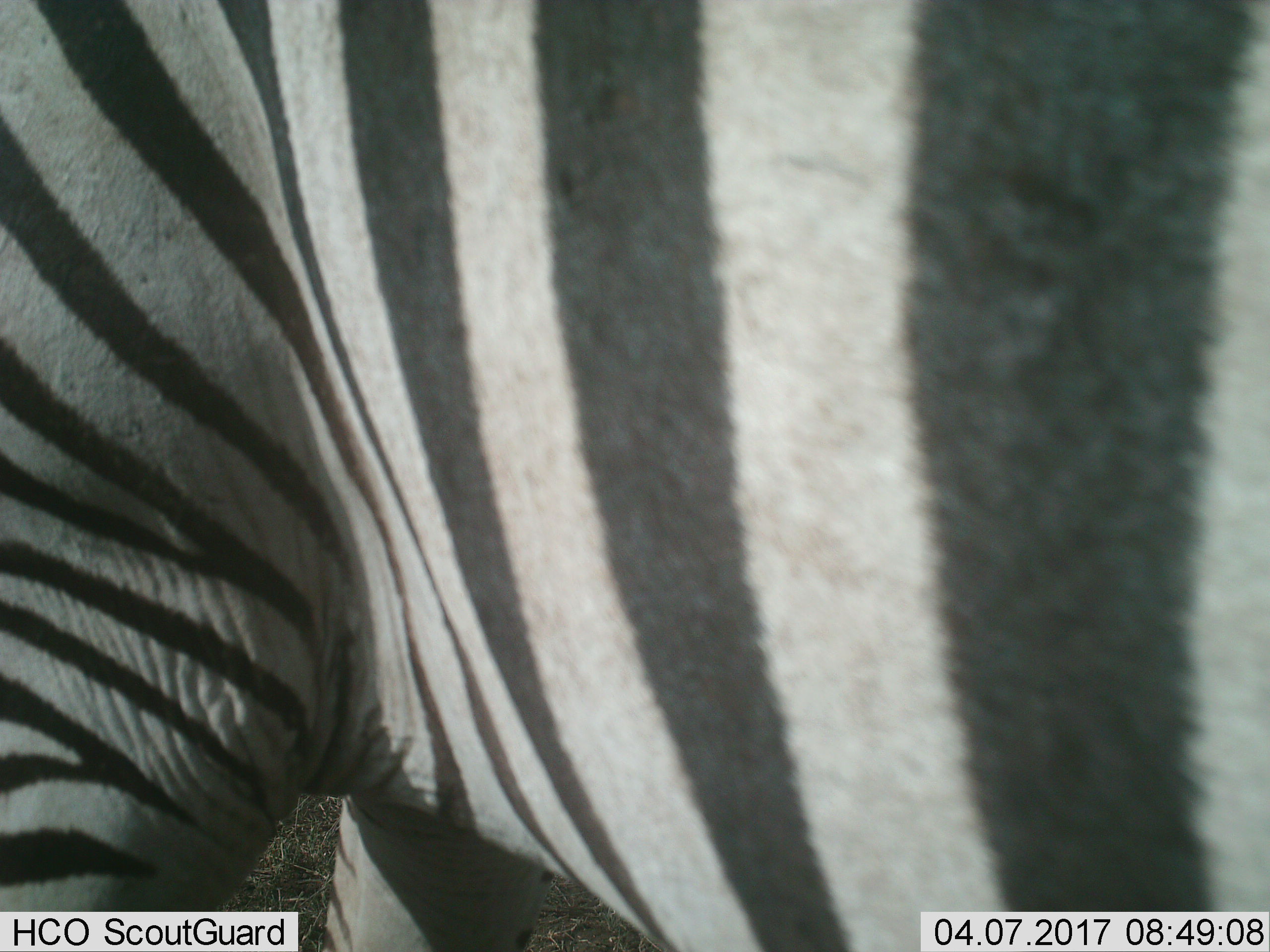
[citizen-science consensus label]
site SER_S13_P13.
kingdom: Animalia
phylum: Chordata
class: Mammalia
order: Perissodactyla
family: Equidae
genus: Equus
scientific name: Equus quagga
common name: plains zebra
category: zebraplains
Zebraplains (plains zebra) (Equus quagga), count 1. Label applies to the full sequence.